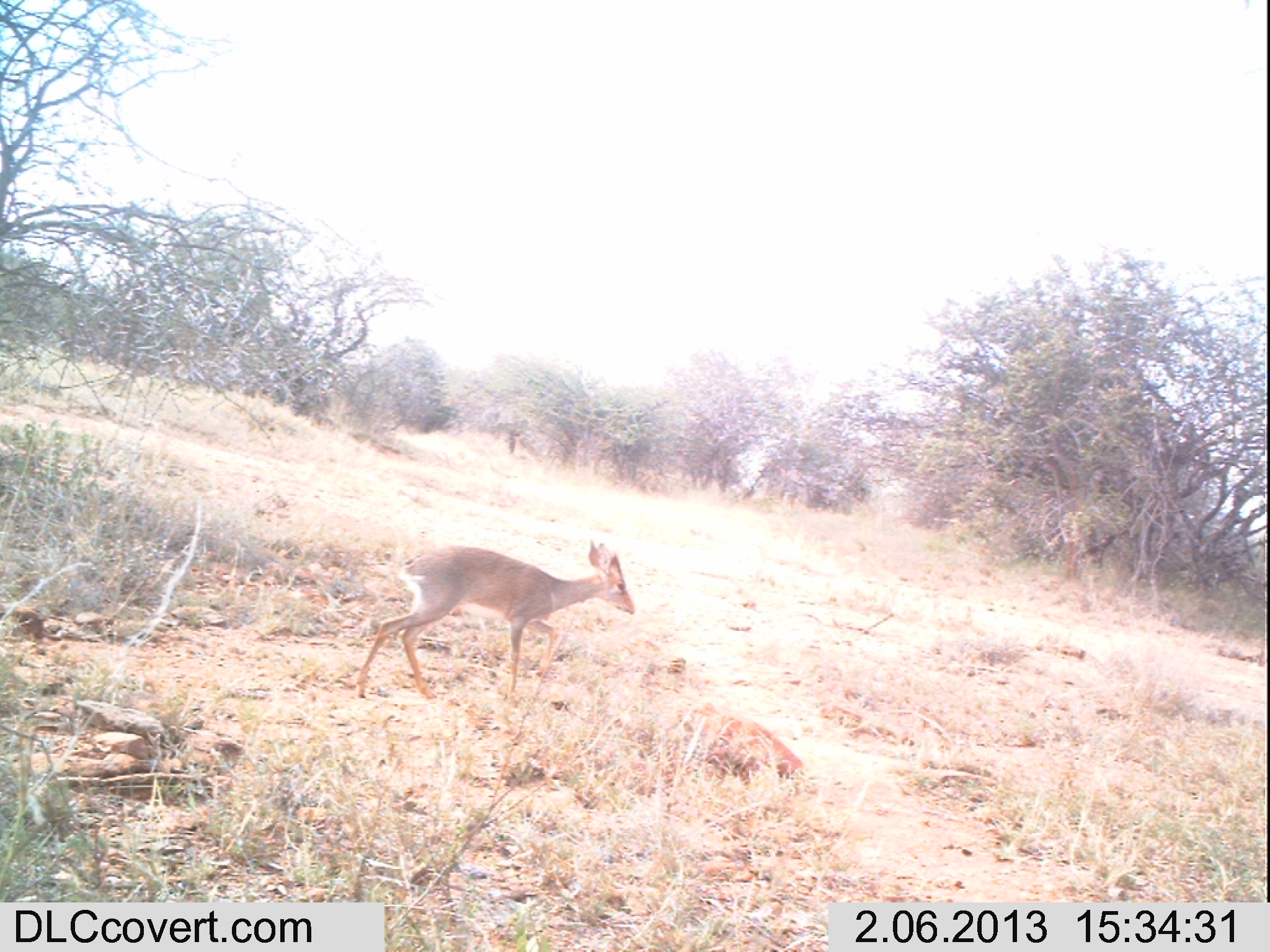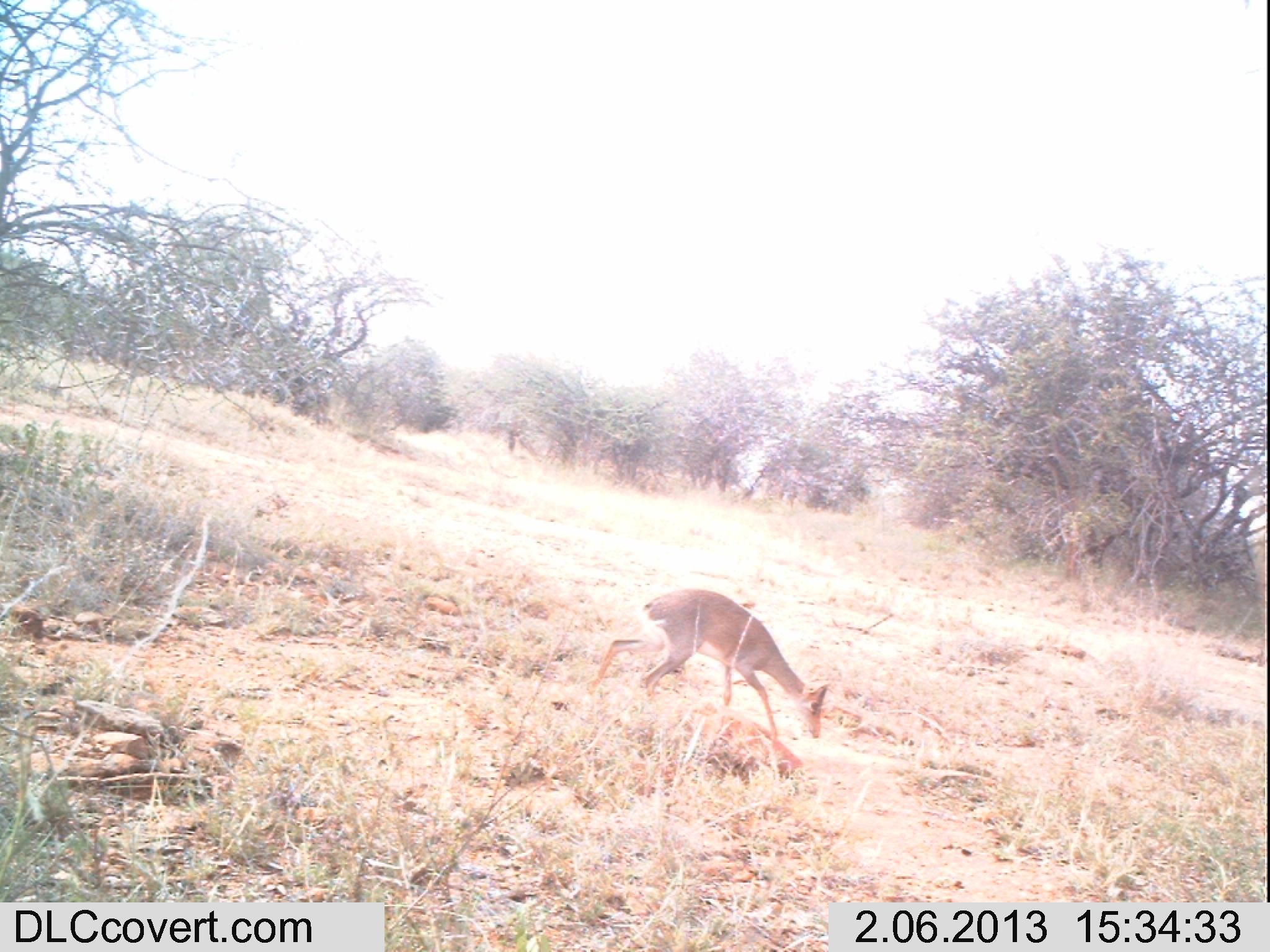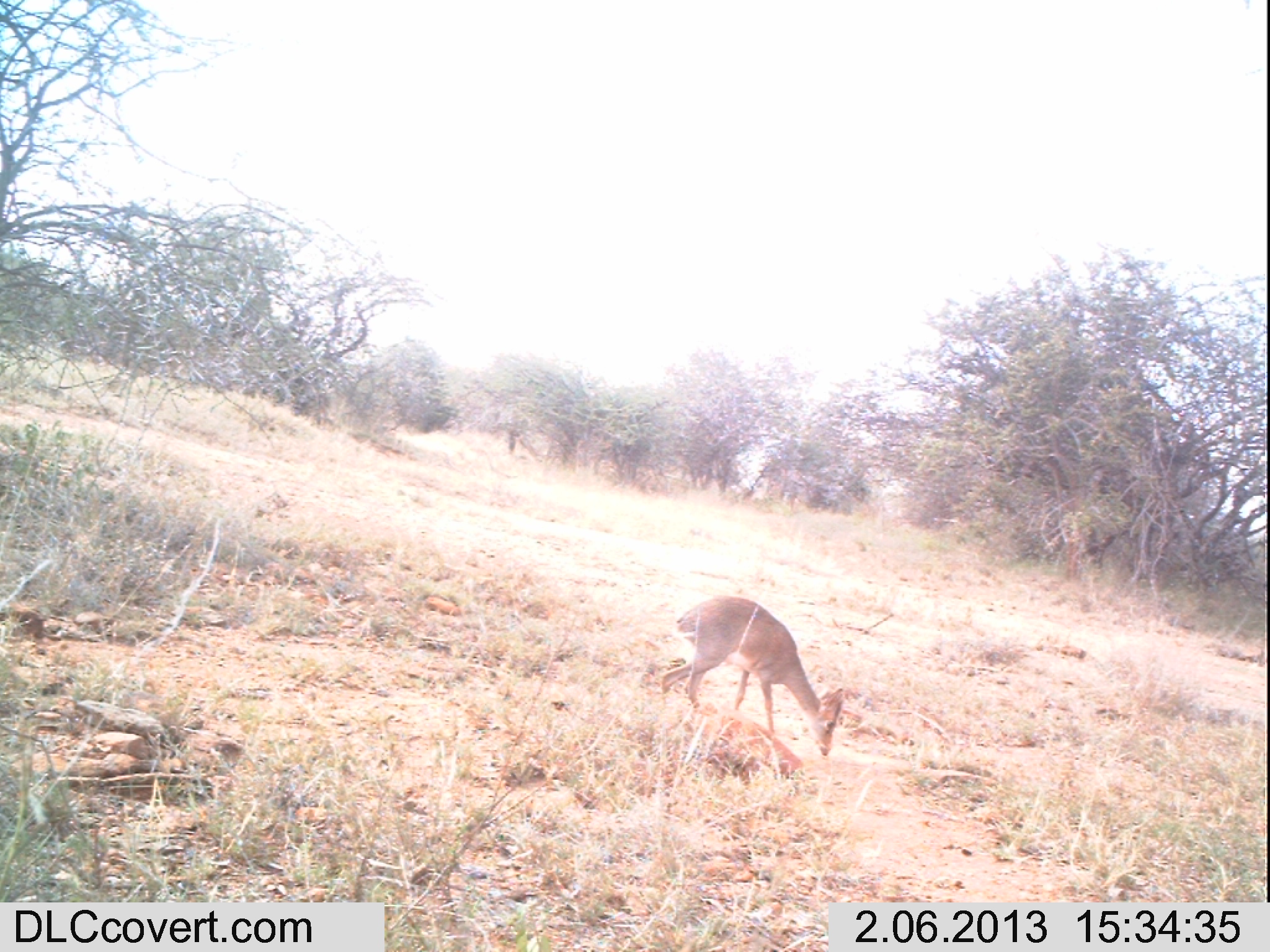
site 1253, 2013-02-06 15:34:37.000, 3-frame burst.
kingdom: Animalia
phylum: Chordata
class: Mammalia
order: Artiodactyla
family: Bovidae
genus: Madoqua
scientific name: Madoqua guentheri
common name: günther's dik-dik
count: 1